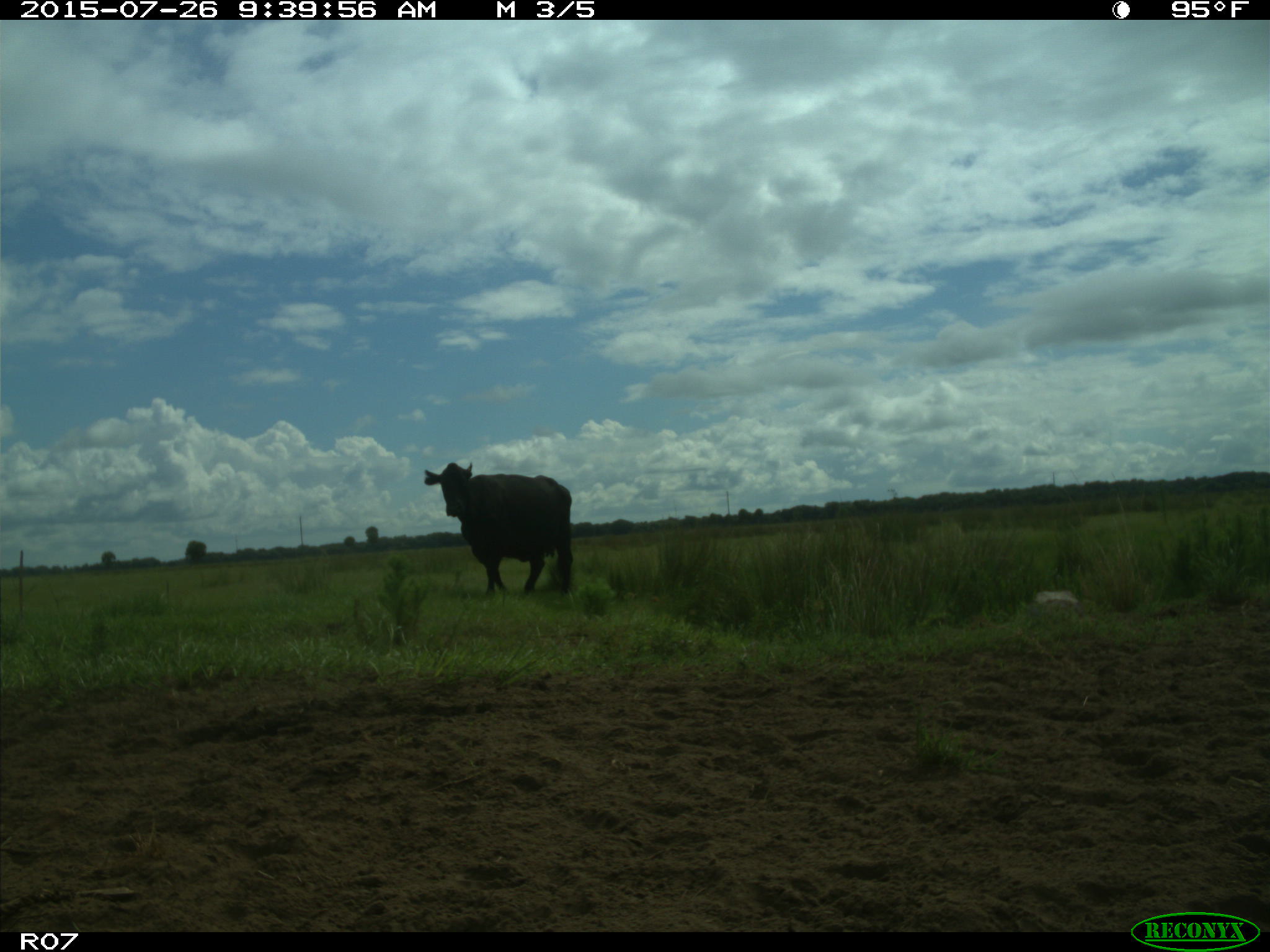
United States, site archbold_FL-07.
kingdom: Animalia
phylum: Chordata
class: Mammalia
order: Artiodactyla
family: Bovidae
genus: Bos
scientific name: Bos taurus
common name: domestic cow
Bos taurus (domestic cow).